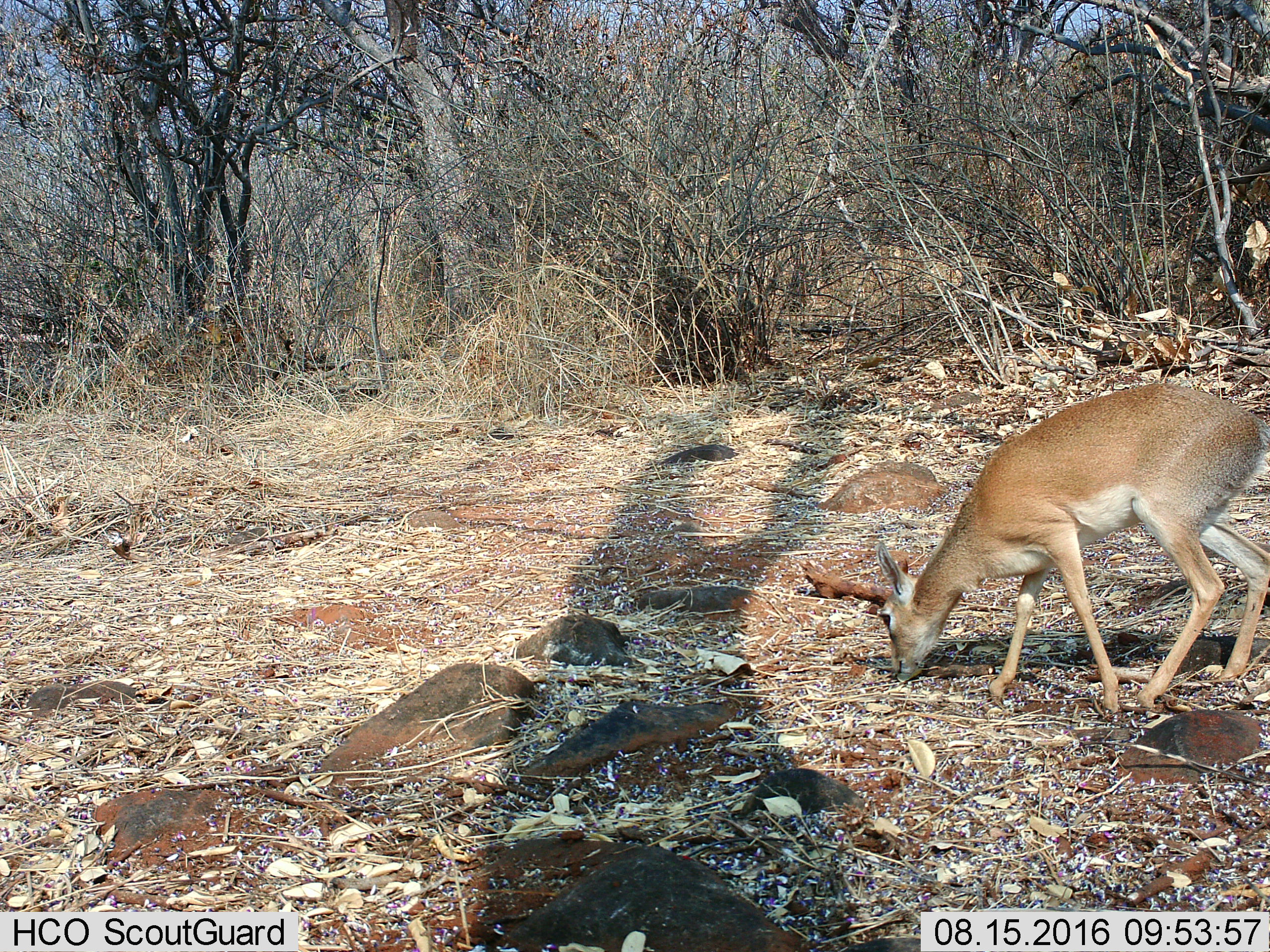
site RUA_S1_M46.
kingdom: Animalia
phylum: Chordata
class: Mammalia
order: Artiodactyla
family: Bovidae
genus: Madoqua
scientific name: Madoqua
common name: dik-dik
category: dikdik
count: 1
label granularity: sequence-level